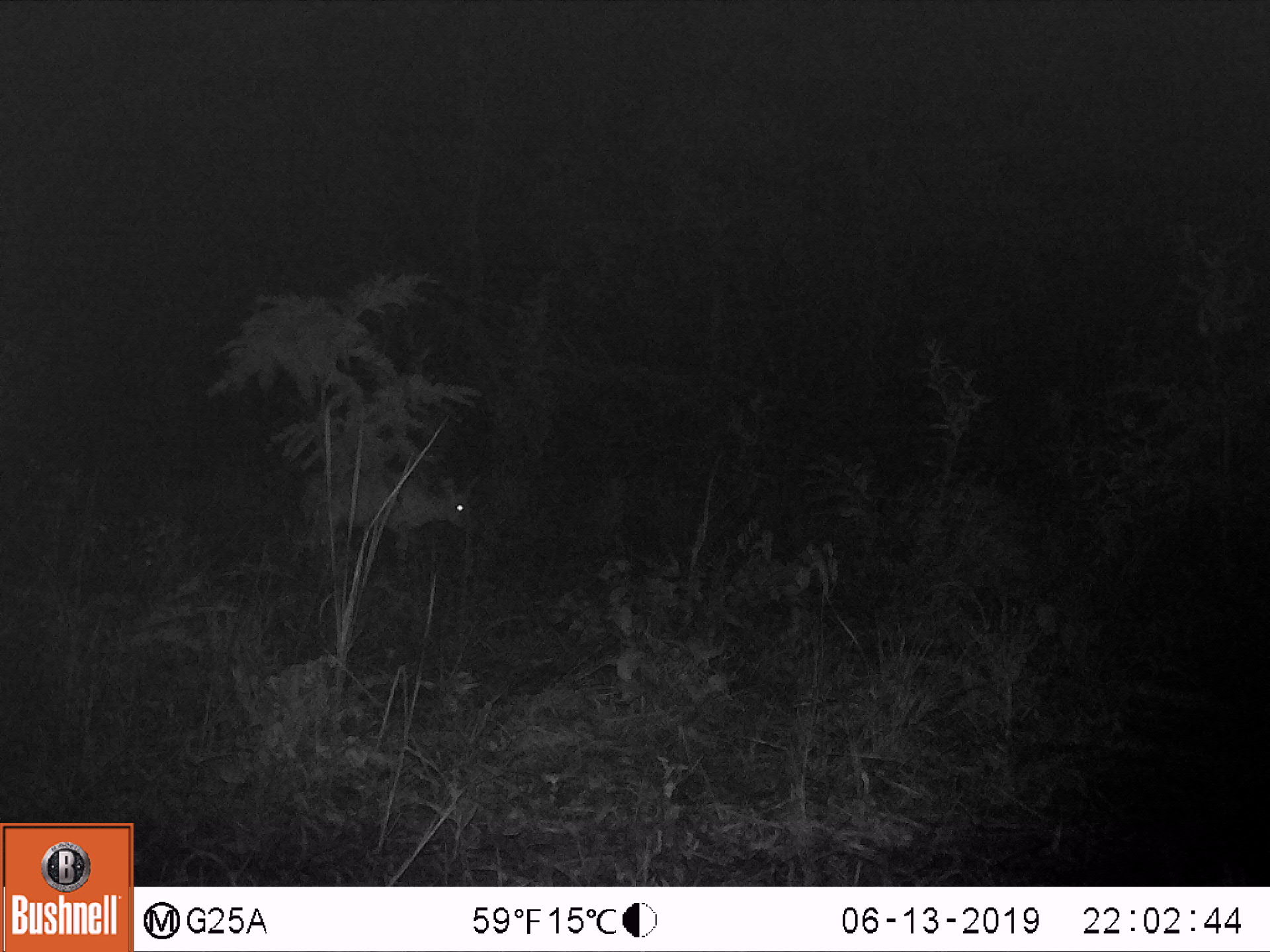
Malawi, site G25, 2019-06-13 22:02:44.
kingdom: Animalia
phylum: Chordata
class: Mammalia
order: Artiodactyla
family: Bovidae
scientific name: Antilopinae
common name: small antelope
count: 1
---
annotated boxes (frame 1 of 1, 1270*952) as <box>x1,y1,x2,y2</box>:
small antelope: <box>296,461,485,569</box>